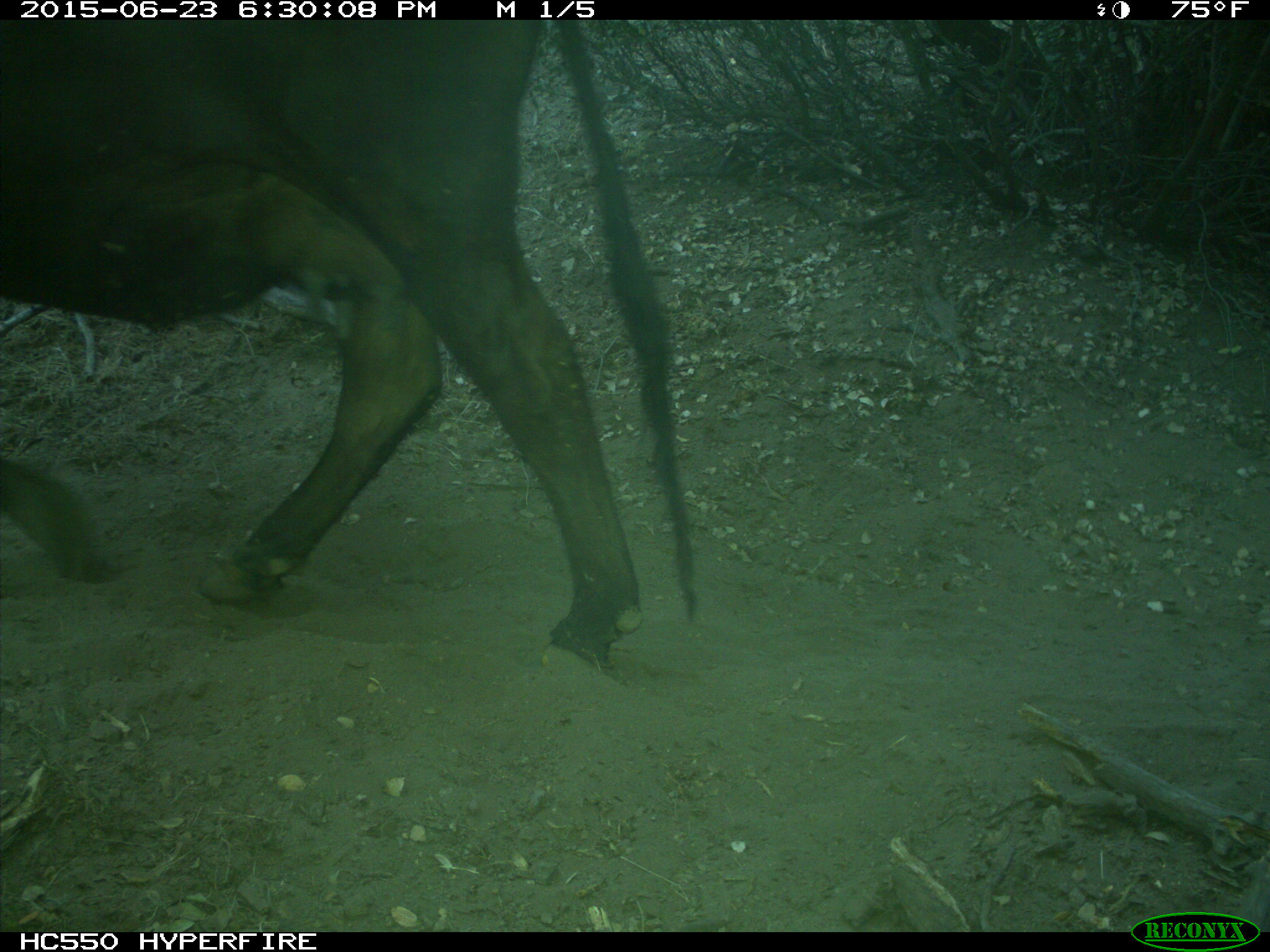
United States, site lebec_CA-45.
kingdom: Animalia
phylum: Chordata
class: Mammalia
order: Artiodactyla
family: Bovidae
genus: Bos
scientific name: Bos taurus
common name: domestic cow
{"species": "Bos taurus (domestic cow)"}